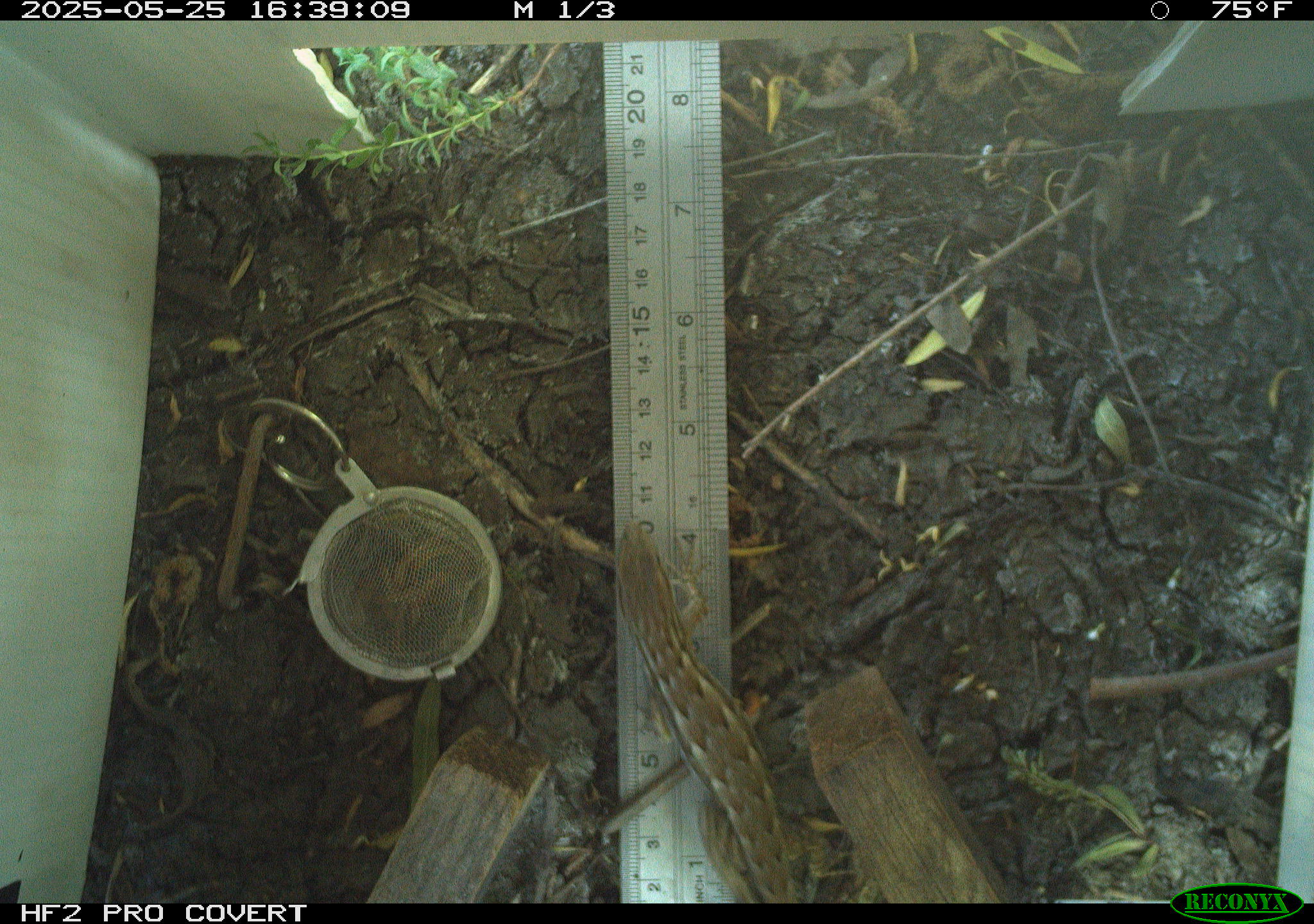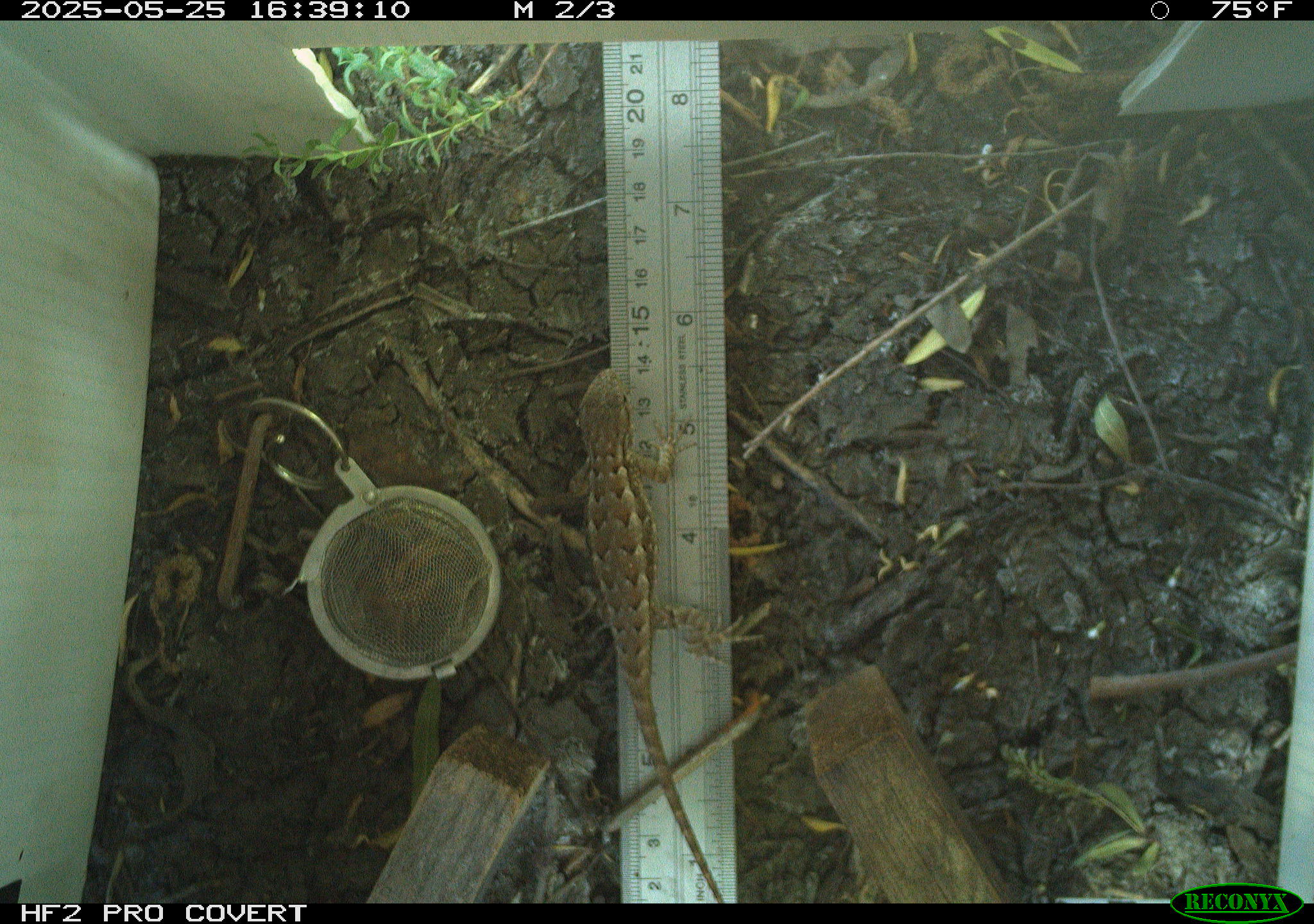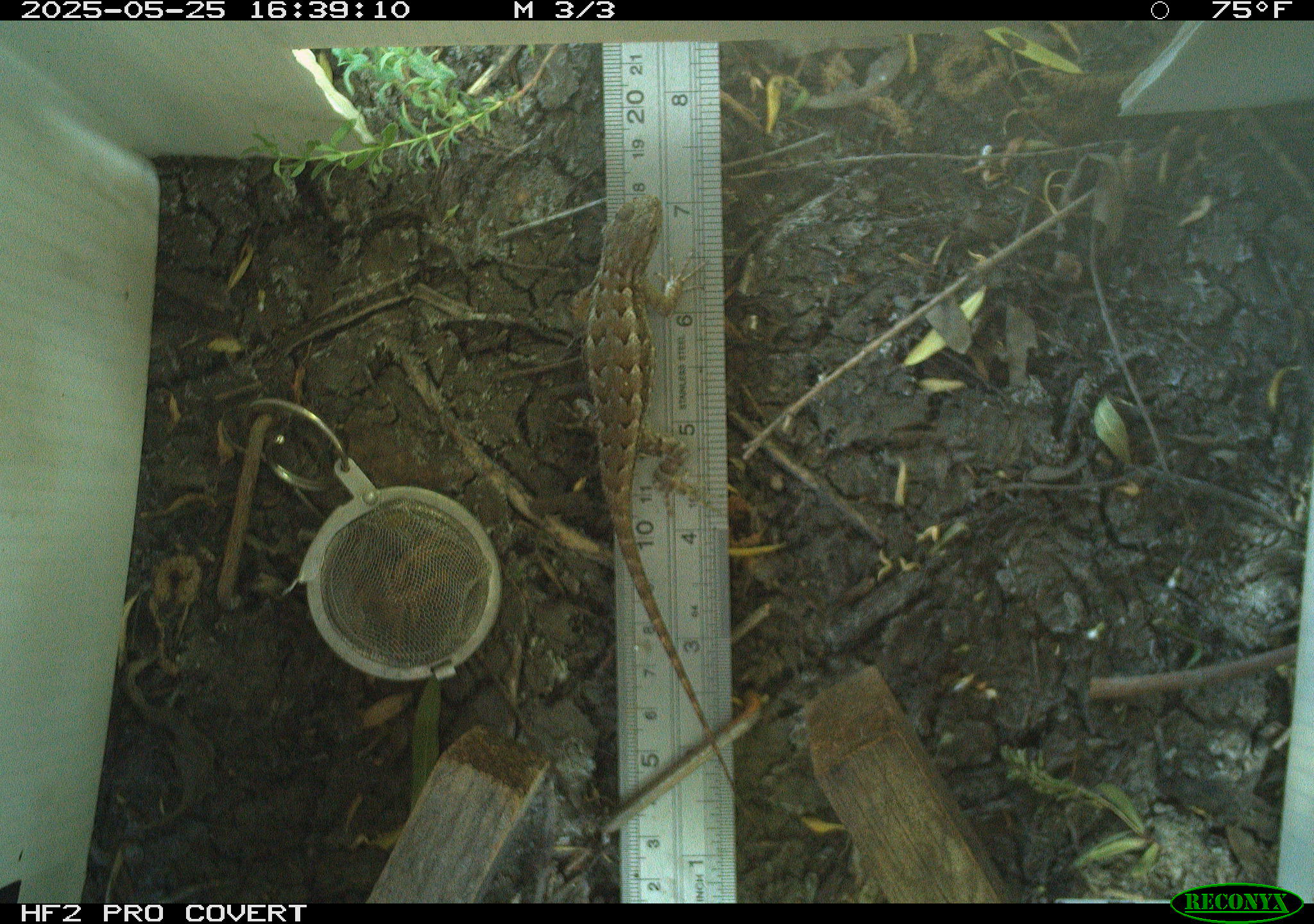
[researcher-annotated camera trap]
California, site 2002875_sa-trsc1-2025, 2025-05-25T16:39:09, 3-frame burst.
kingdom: Animalia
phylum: Chordata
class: Reptilia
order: Squamata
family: Phrynosomatidae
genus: Sceloporus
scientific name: Sceloporus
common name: spiny lizards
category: sceloporus species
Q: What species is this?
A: Sceloporus species (spiny lizards) (Sceloporus).